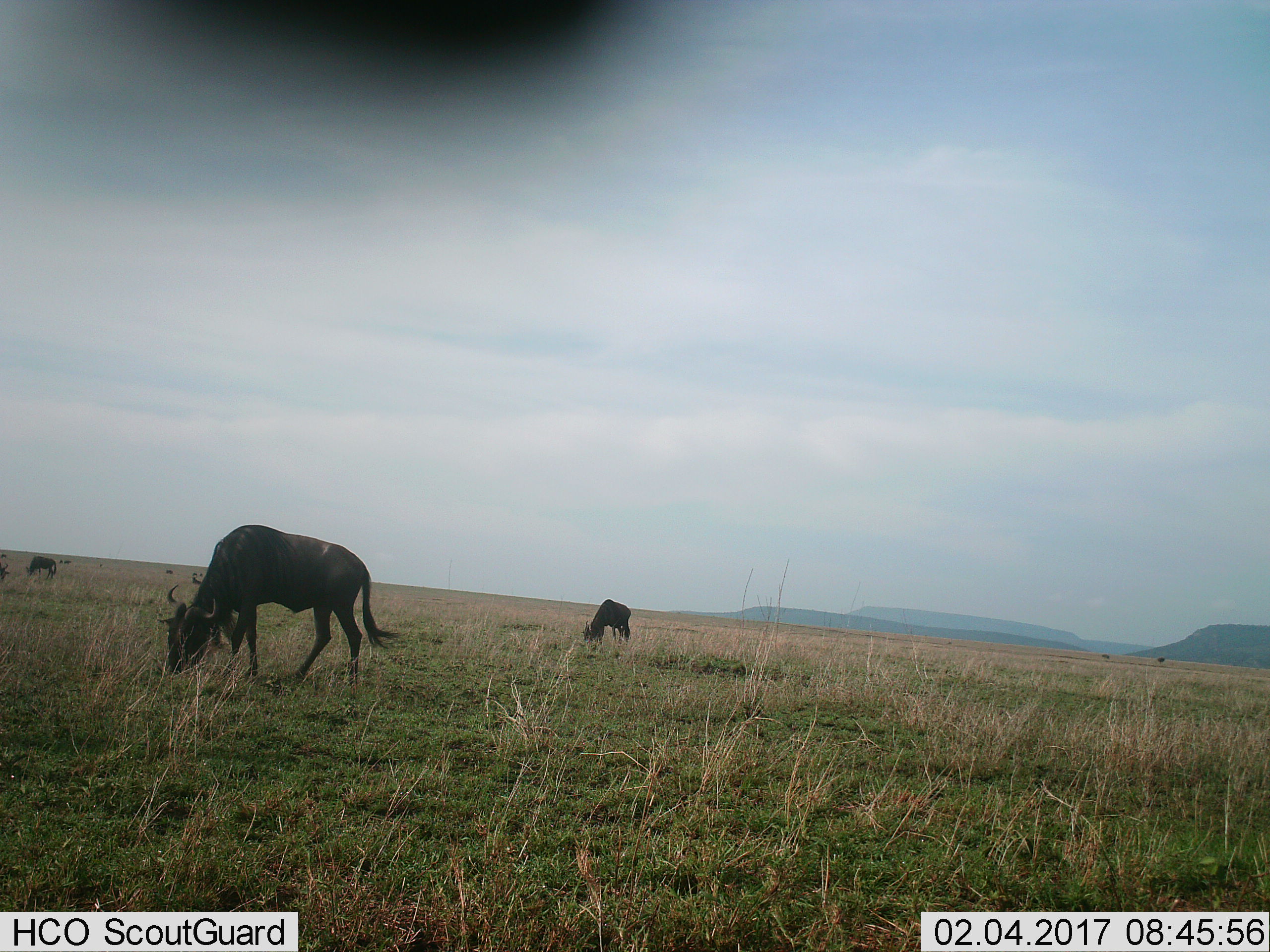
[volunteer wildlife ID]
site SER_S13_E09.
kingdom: Animalia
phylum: Chordata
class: Mammalia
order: Artiodactyla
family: Bovidae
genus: Connochaetes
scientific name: Connochaetes taurinus taurinus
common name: blue wildebeest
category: wildebeestblue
Wildebeestblue (blue wildebeest) (Connochaetes taurinus taurinus), count 4. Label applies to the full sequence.